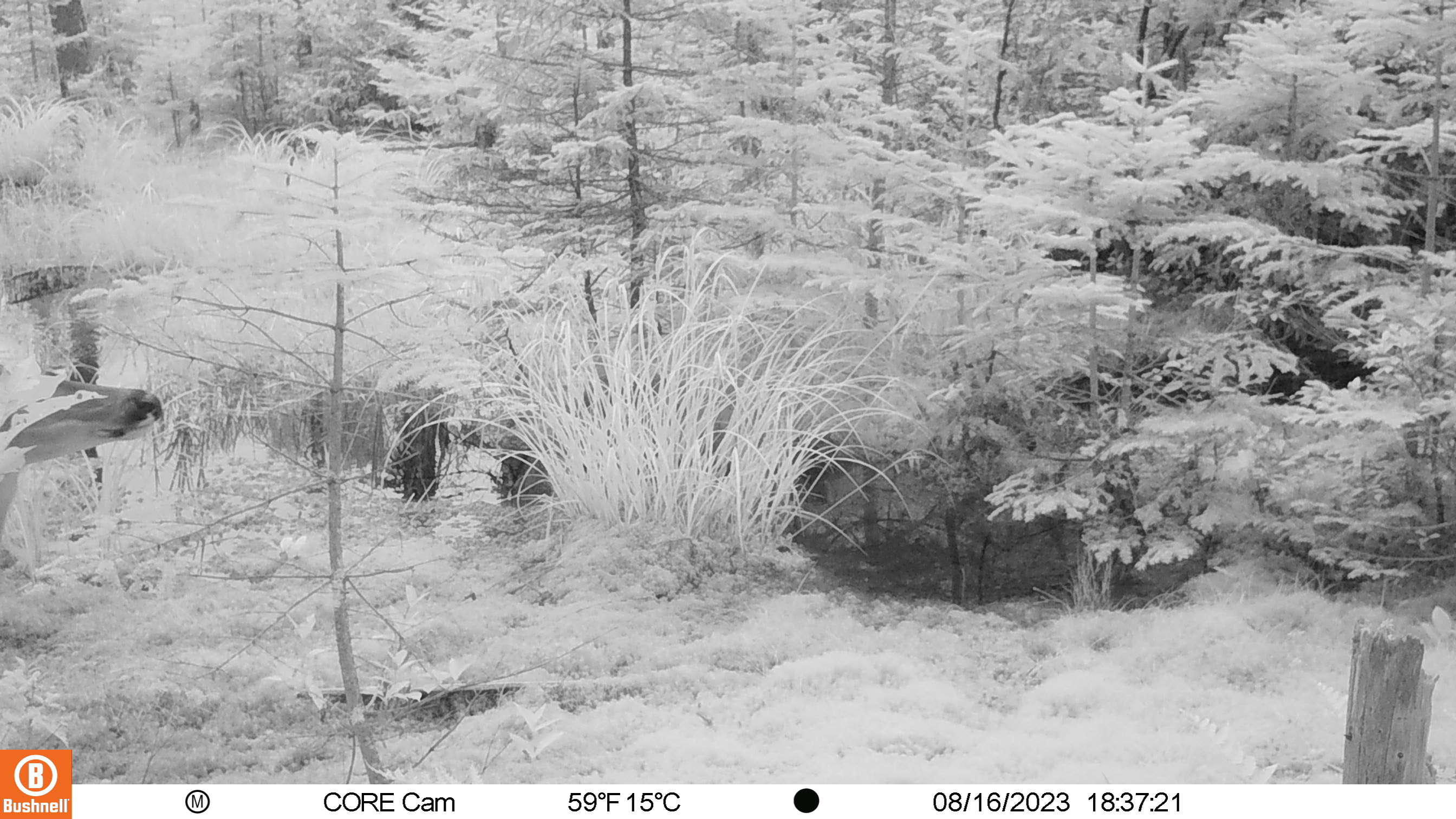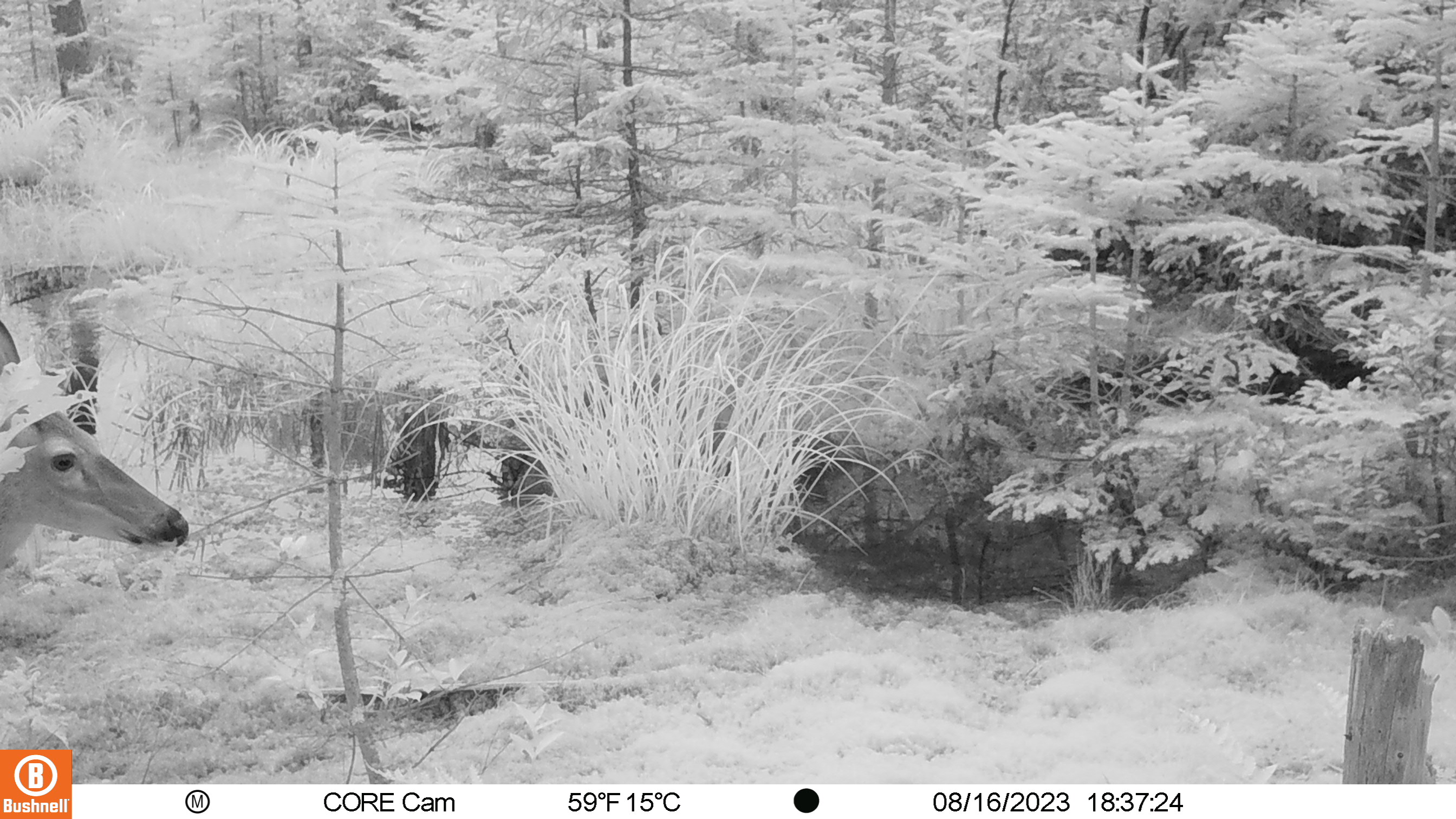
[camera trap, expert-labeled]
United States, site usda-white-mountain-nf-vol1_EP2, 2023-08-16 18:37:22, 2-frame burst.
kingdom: Animalia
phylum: Chordata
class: Mammalia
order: Artiodactyla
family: Cervidae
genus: Odocoileus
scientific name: Odocoileus virginianus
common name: white-tailed deer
White-tailed deer (Odocoileus virginianus).